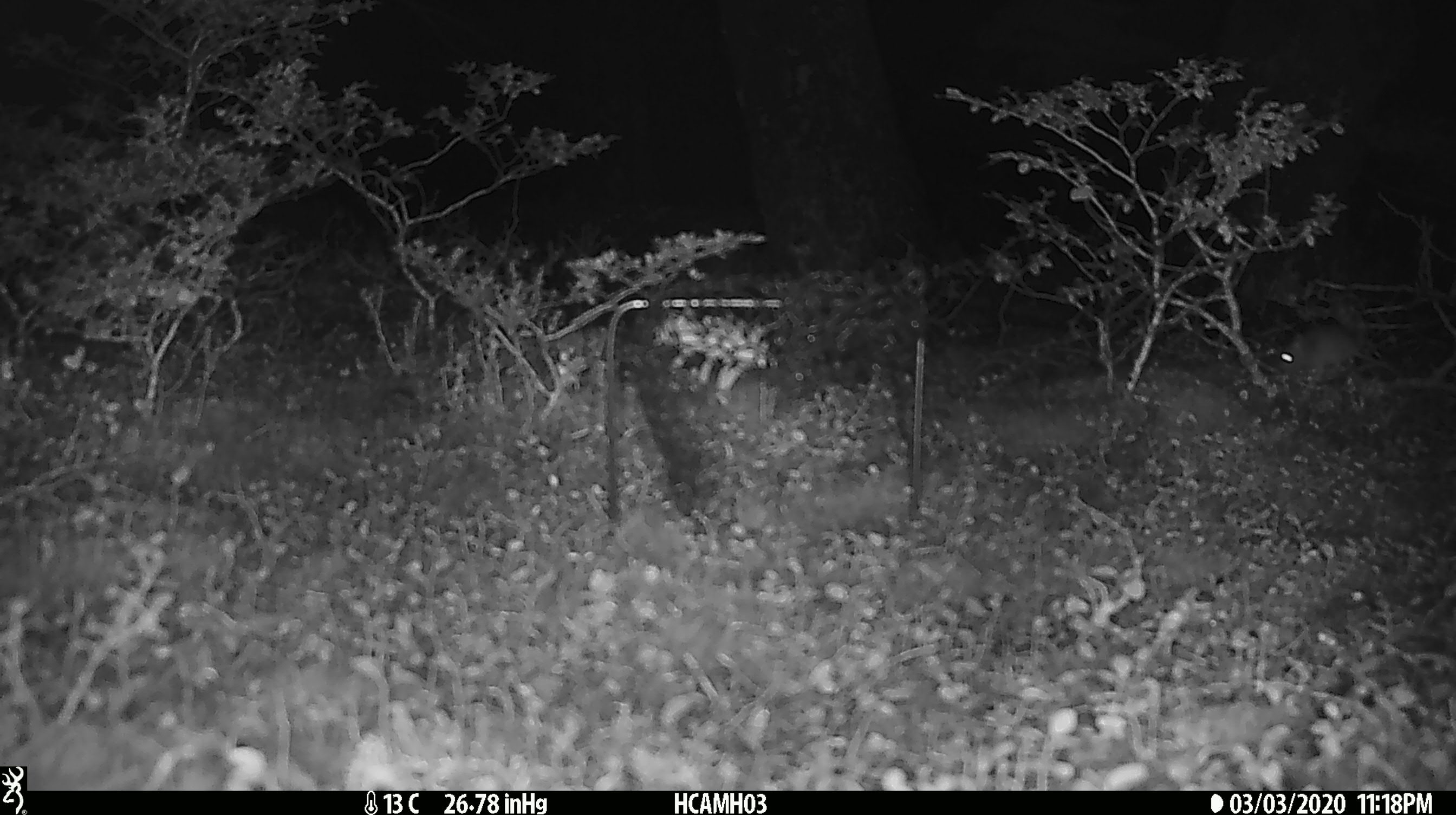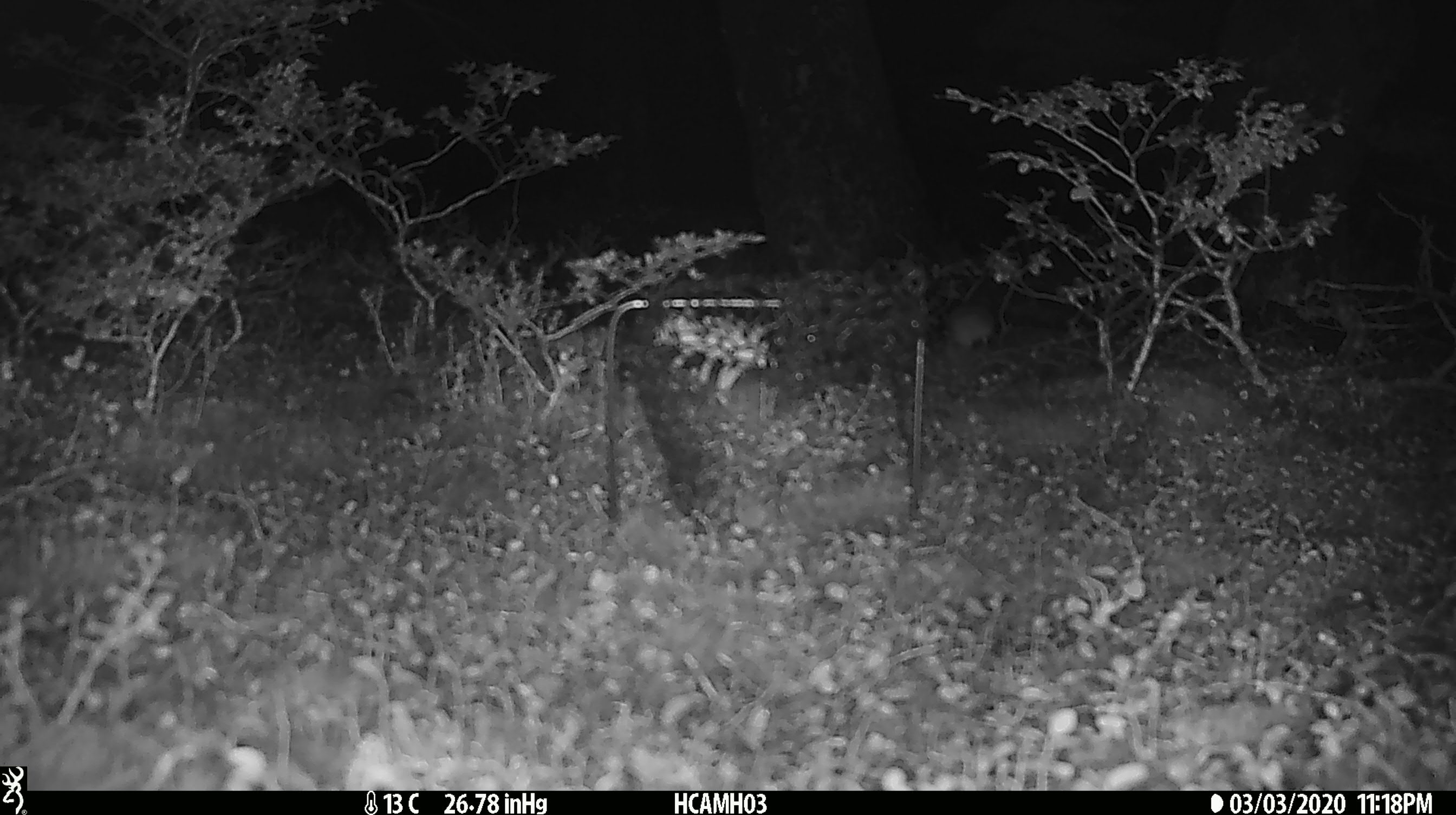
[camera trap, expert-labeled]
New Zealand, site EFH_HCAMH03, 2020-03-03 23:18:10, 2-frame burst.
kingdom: Animalia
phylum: Chordata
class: Mammalia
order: Rodentia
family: Muridae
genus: Mus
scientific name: Mus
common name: mouse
Mouse (Mus).